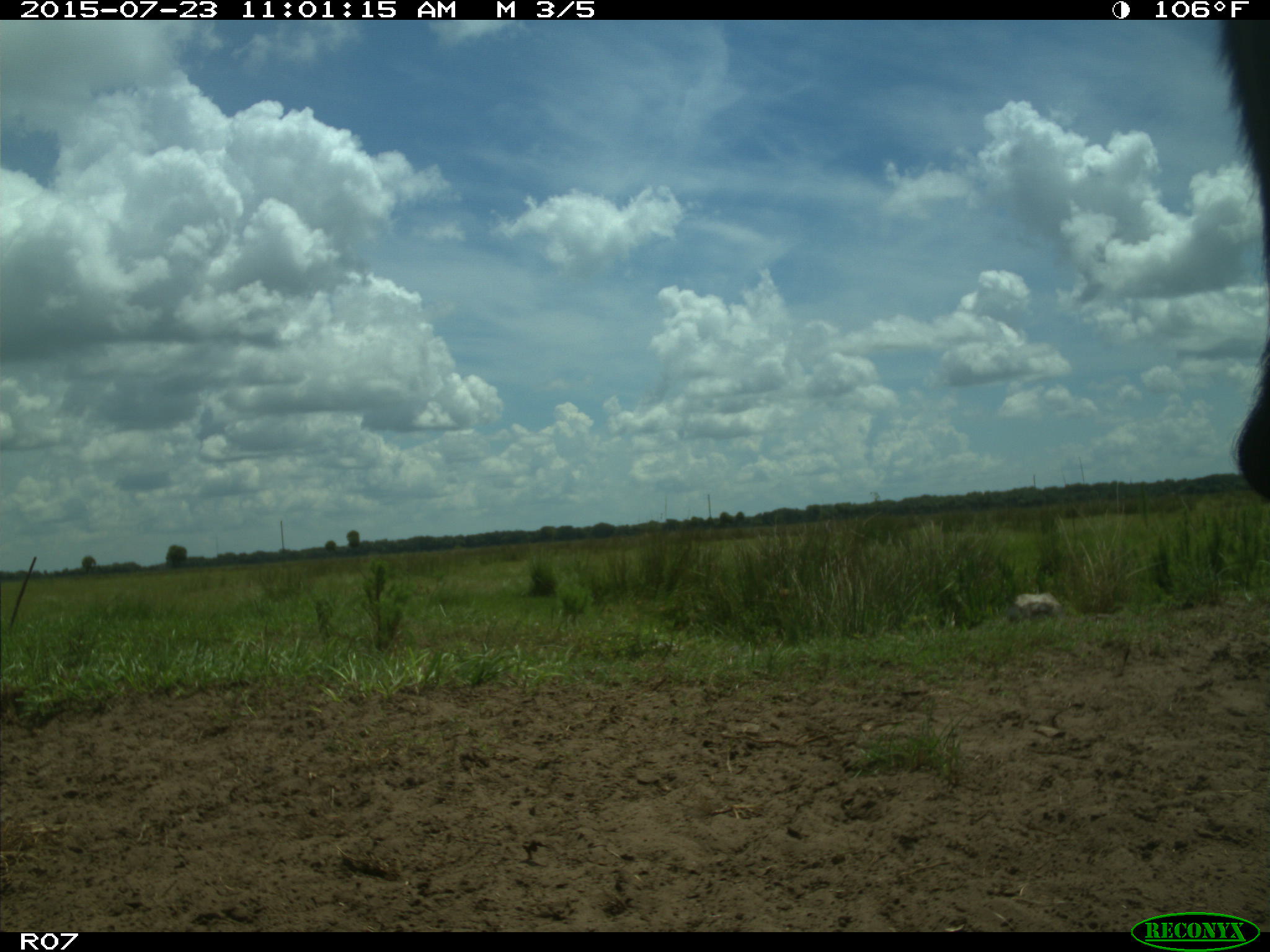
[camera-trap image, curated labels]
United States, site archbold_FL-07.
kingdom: Animalia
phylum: Chordata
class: Mammalia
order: Artiodactyla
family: Bovidae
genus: Bos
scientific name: Bos taurus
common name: domestic cow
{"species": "Bos taurus (domestic cow)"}